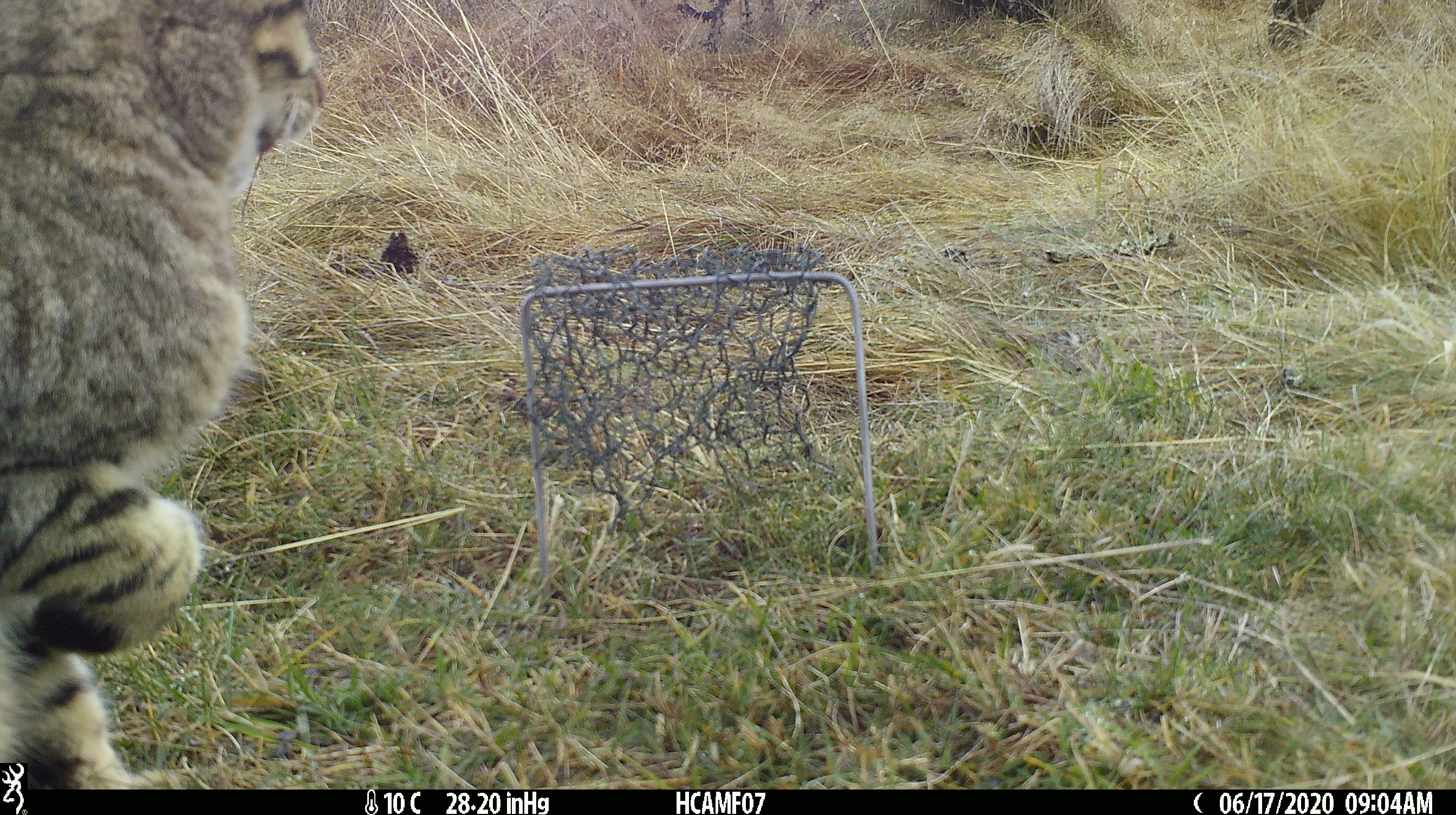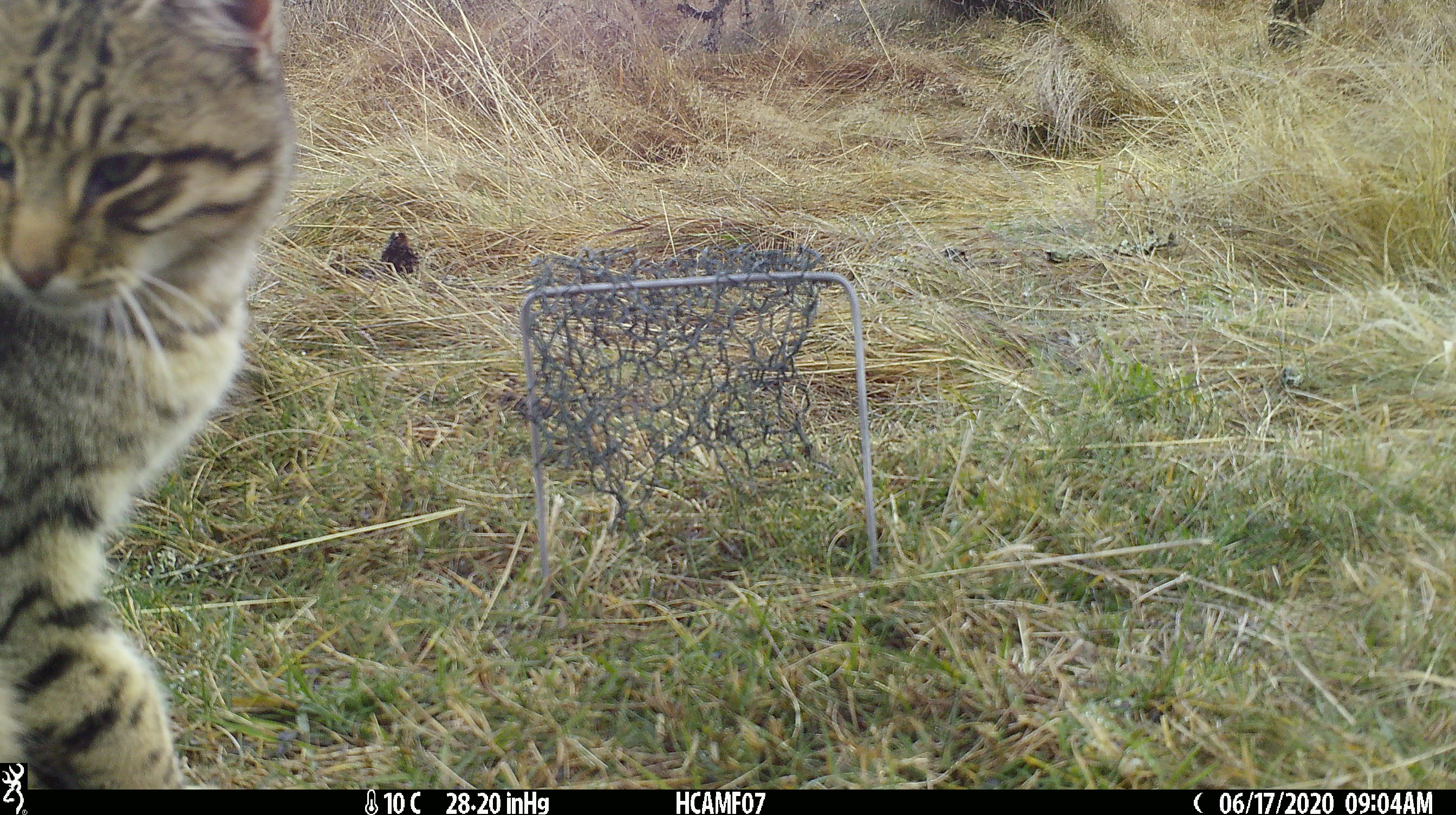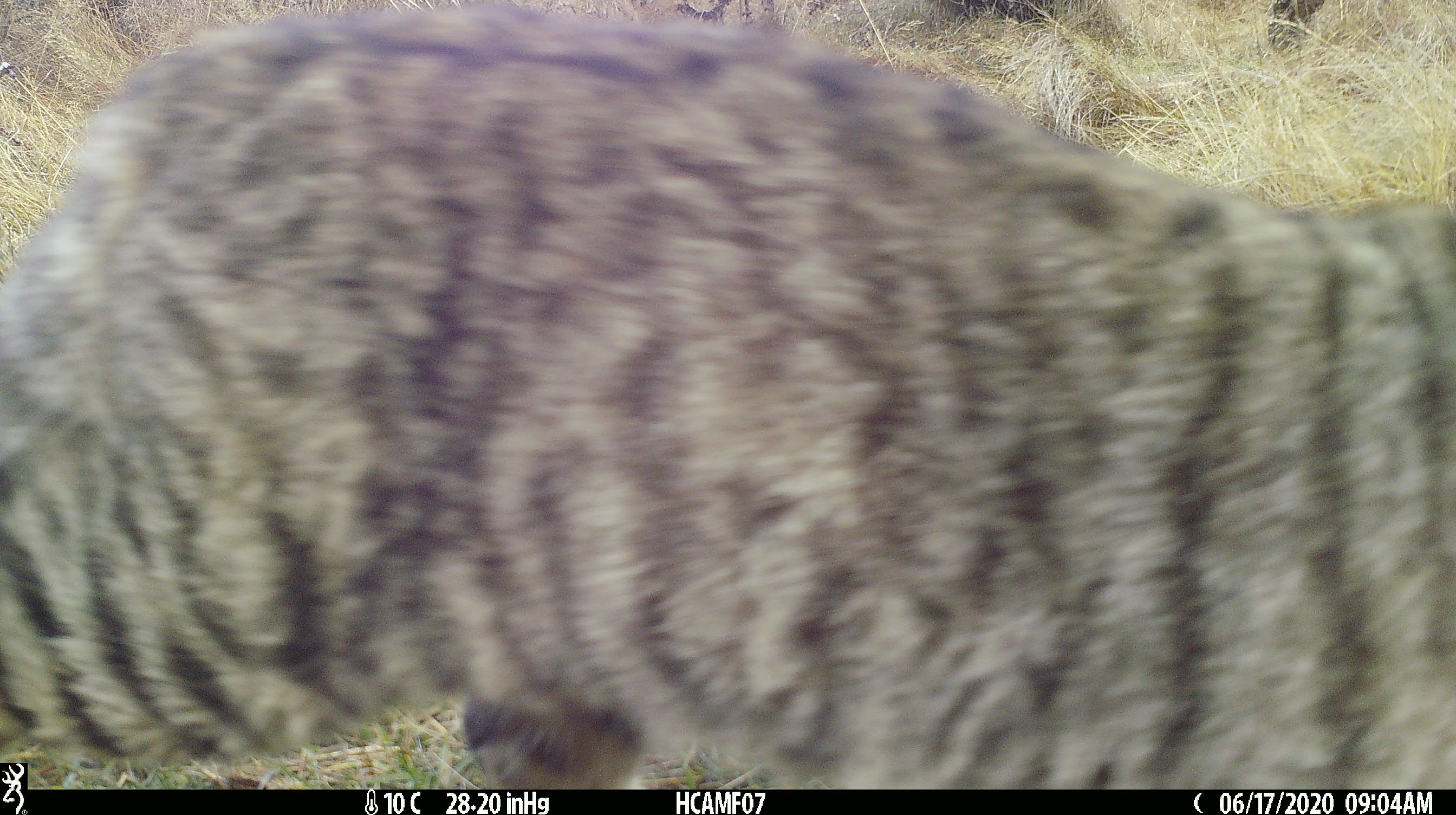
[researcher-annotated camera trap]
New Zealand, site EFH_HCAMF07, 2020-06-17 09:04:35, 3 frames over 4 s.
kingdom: Animalia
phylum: Chordata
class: Mammalia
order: Carnivora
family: Felidae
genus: Felis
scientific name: Felis catus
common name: domestic cat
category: cat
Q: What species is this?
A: Cat (domestic cat) (Felis catus).